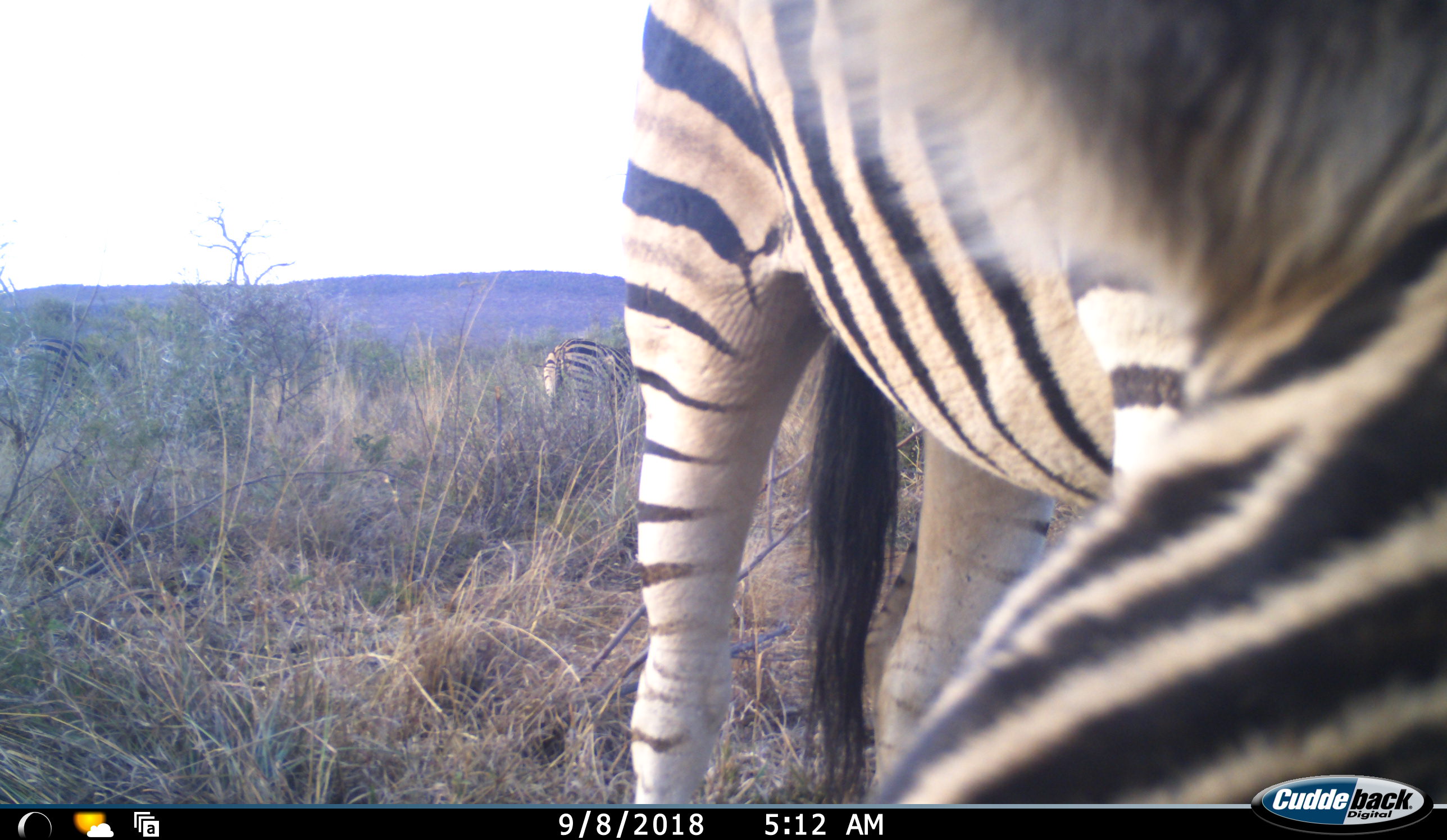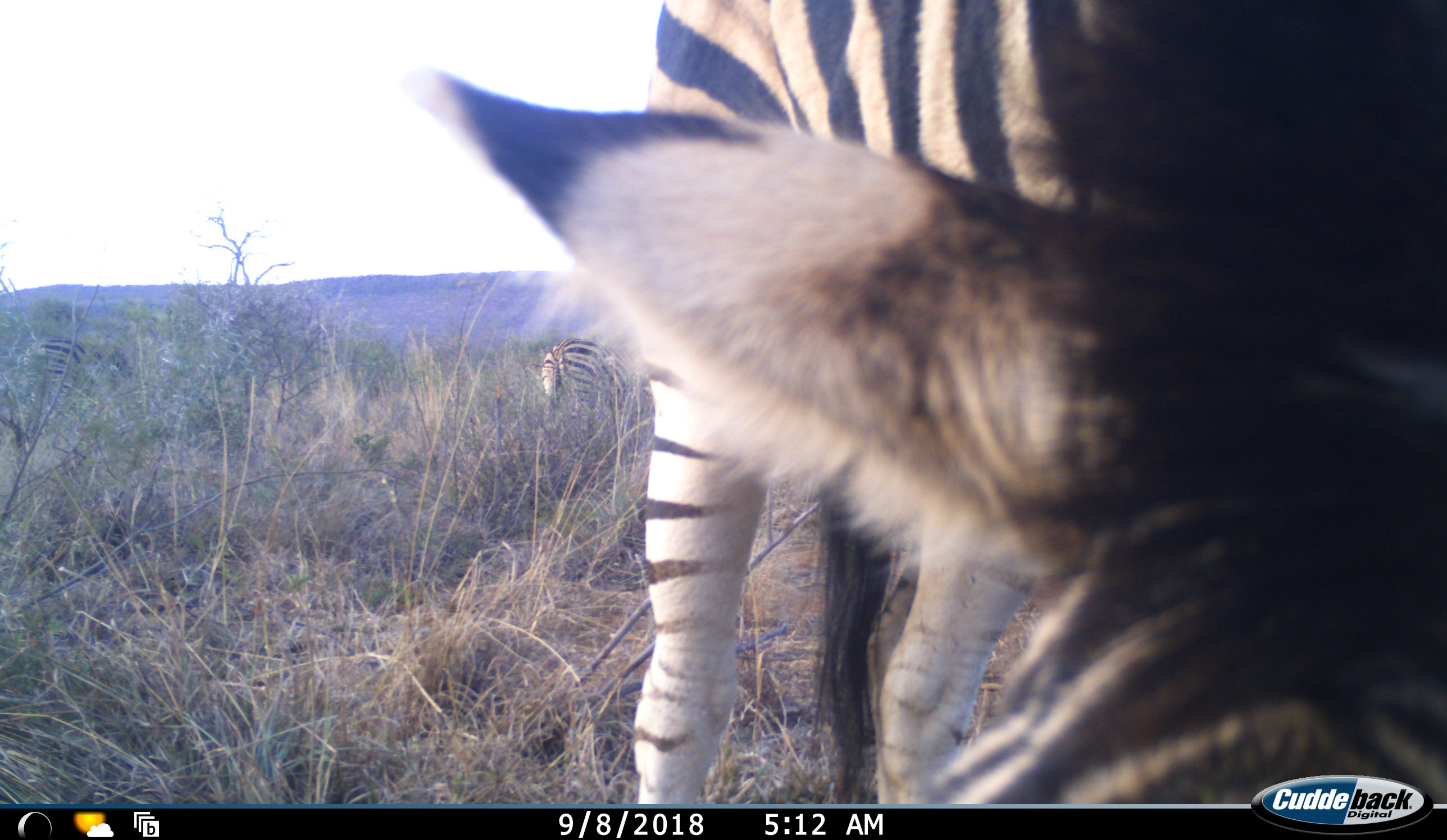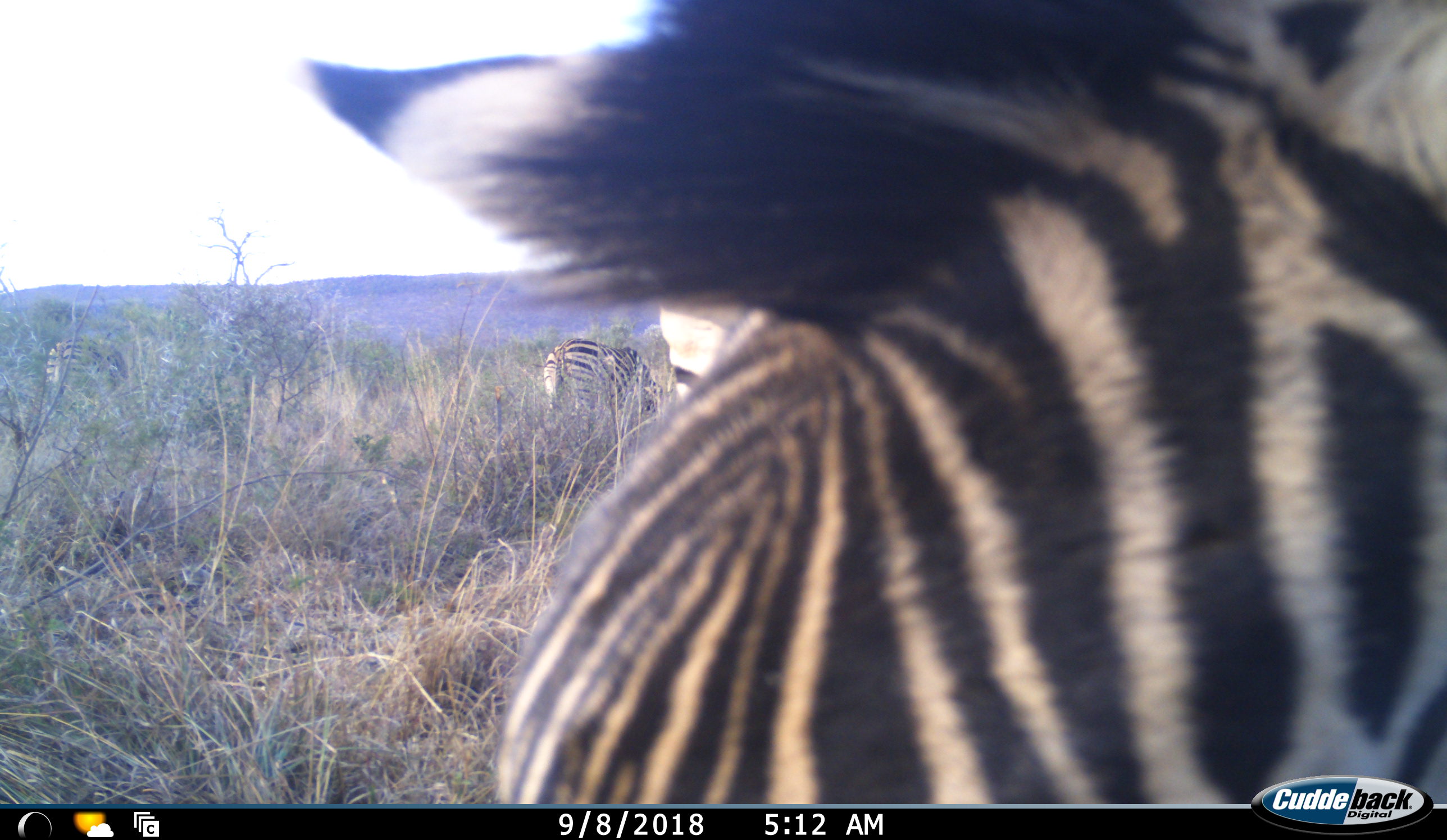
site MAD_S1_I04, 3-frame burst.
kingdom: Animalia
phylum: Chordata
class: Mammalia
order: Perissodactyla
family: Equidae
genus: Equus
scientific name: Equus quagga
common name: plains zebra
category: zebraplains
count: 2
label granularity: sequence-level